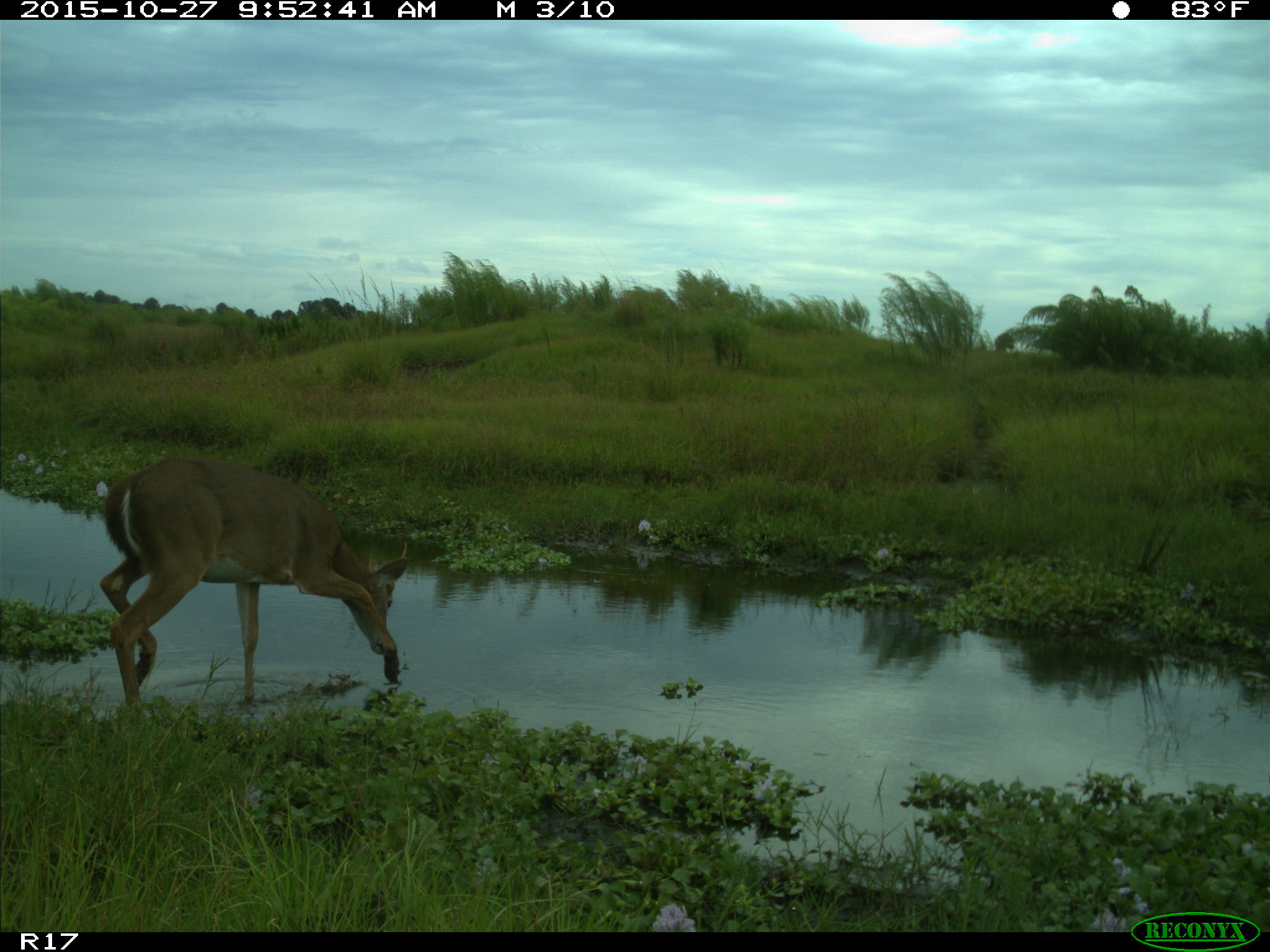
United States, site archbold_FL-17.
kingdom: Animalia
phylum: Chordata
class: Mammalia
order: Artiodactyla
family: Cervidae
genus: Odocoileus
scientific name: Odocoileus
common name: deer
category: unidentified deer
Unidentified deer (deer) (Odocoileus).